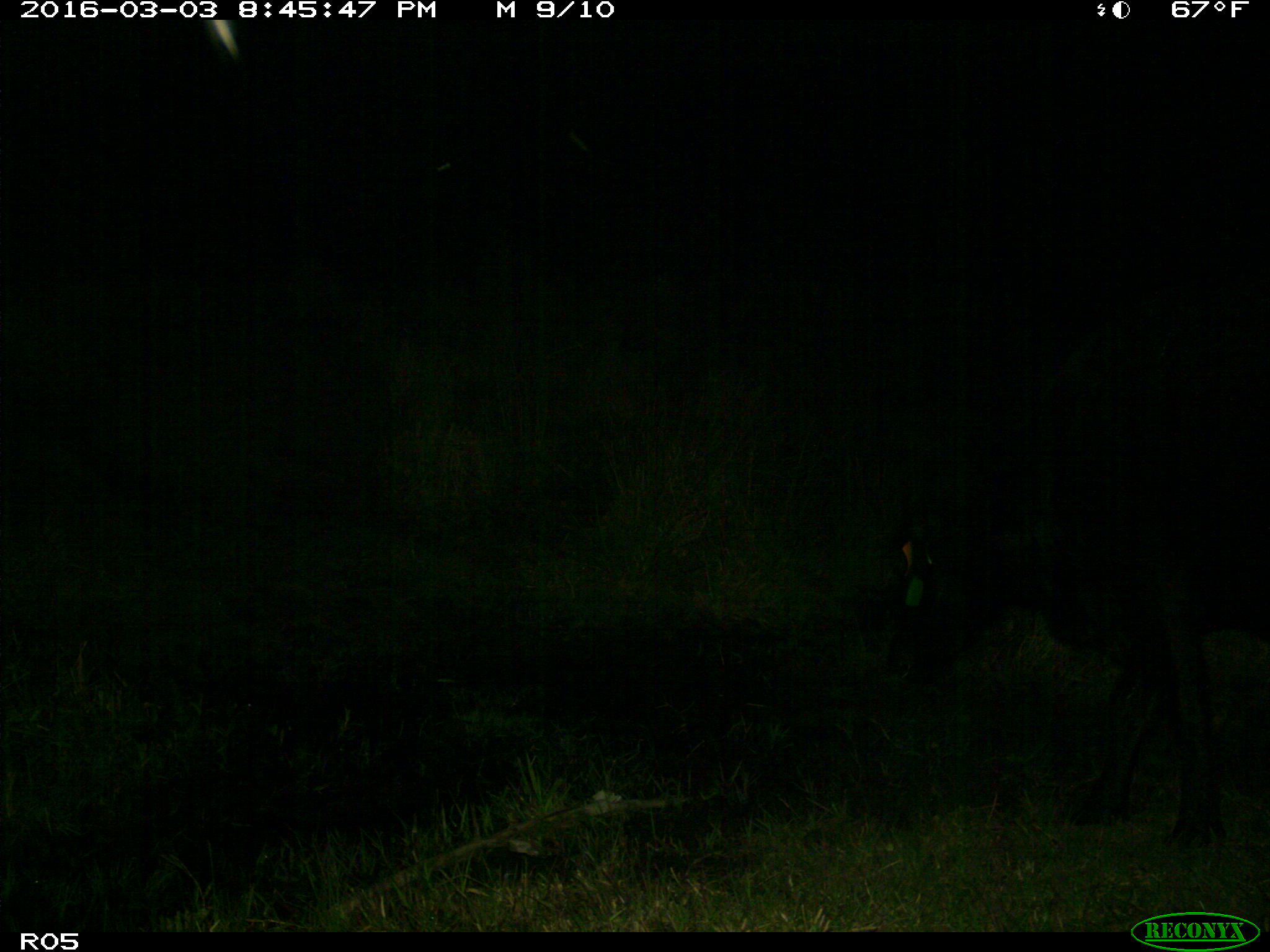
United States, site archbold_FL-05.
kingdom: Animalia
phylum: Chordata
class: Mammalia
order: Artiodactyla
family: Bovidae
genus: Bos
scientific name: Bos taurus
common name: domestic cow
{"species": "Bos taurus (domestic cow)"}